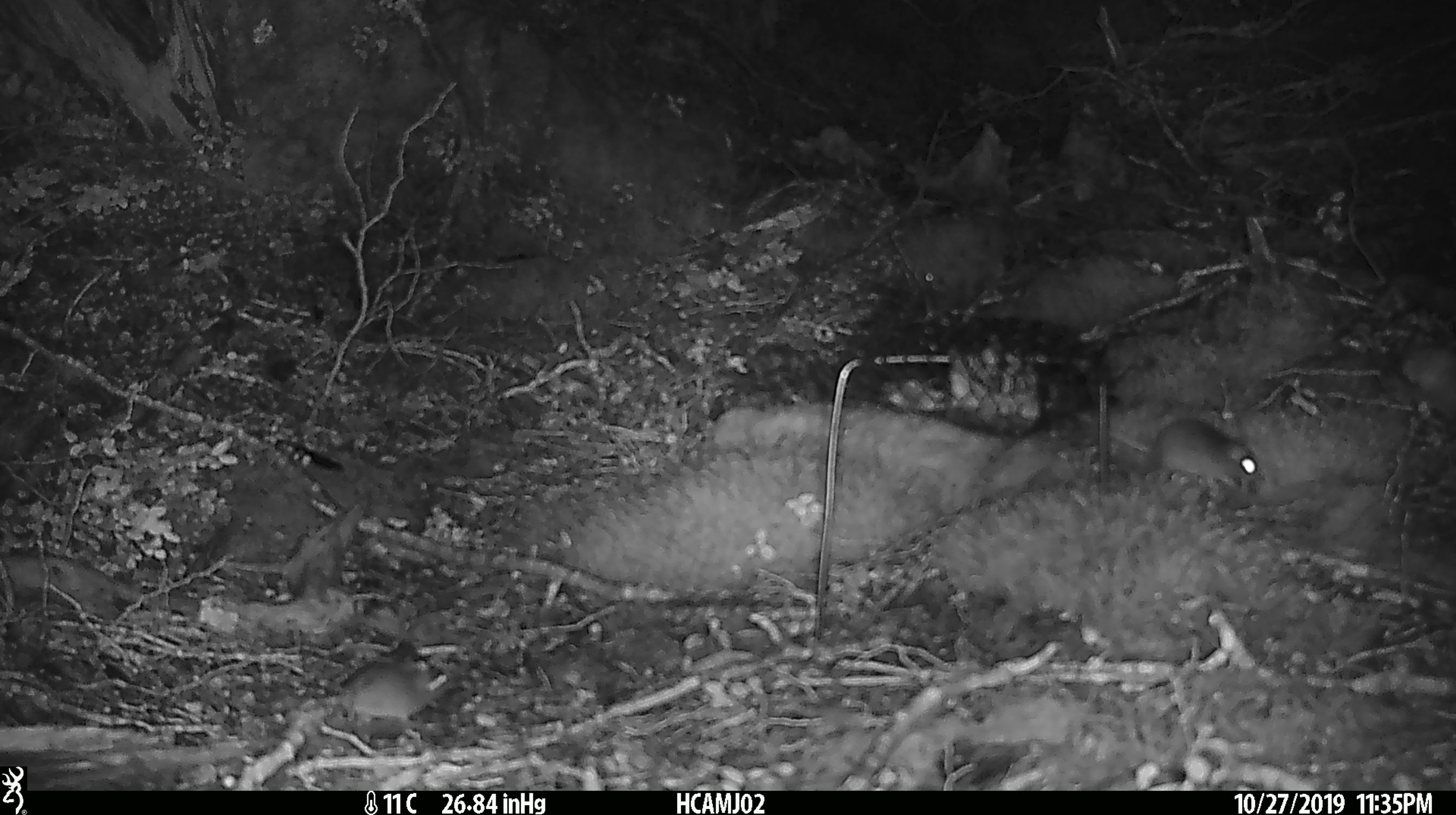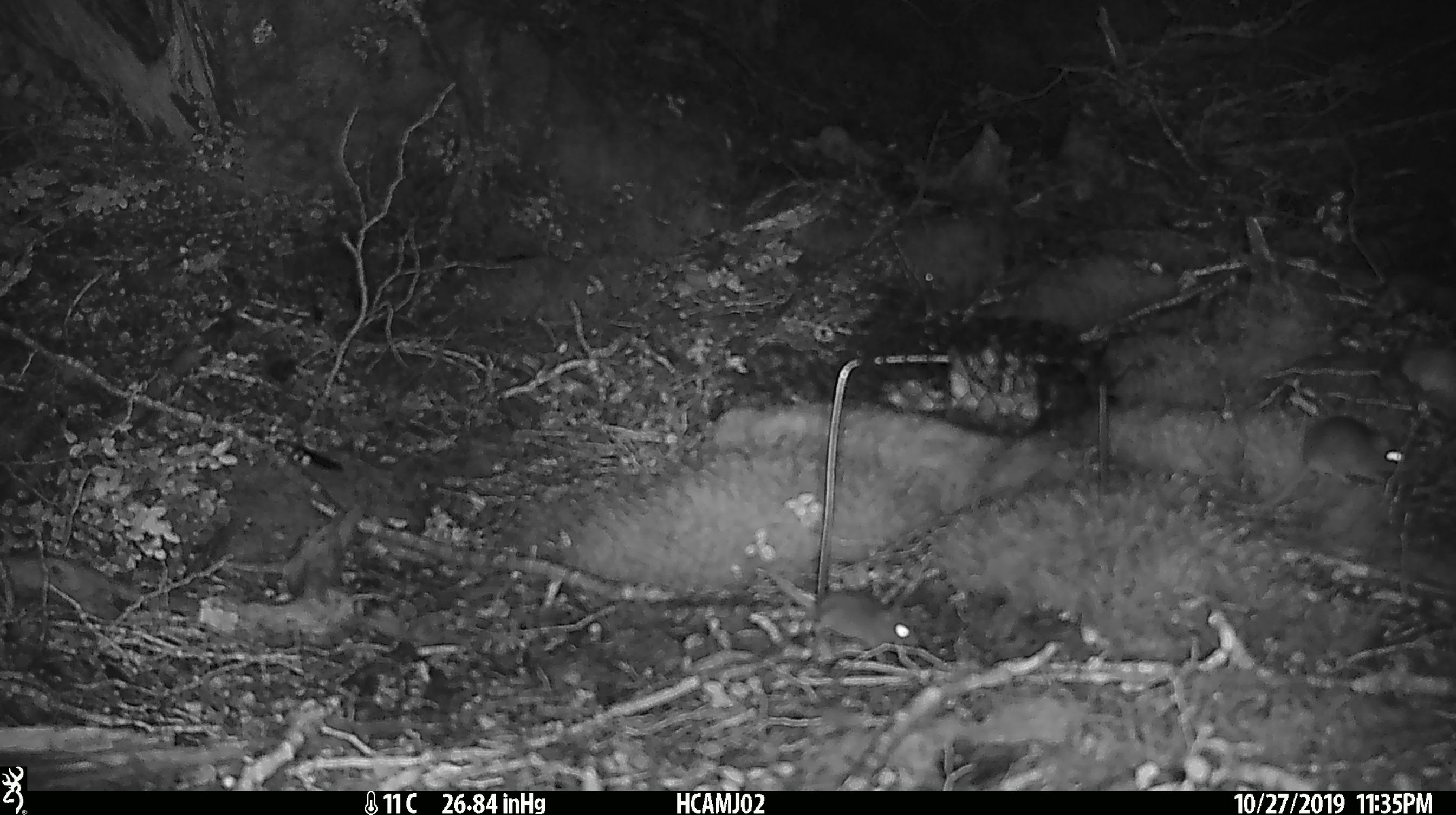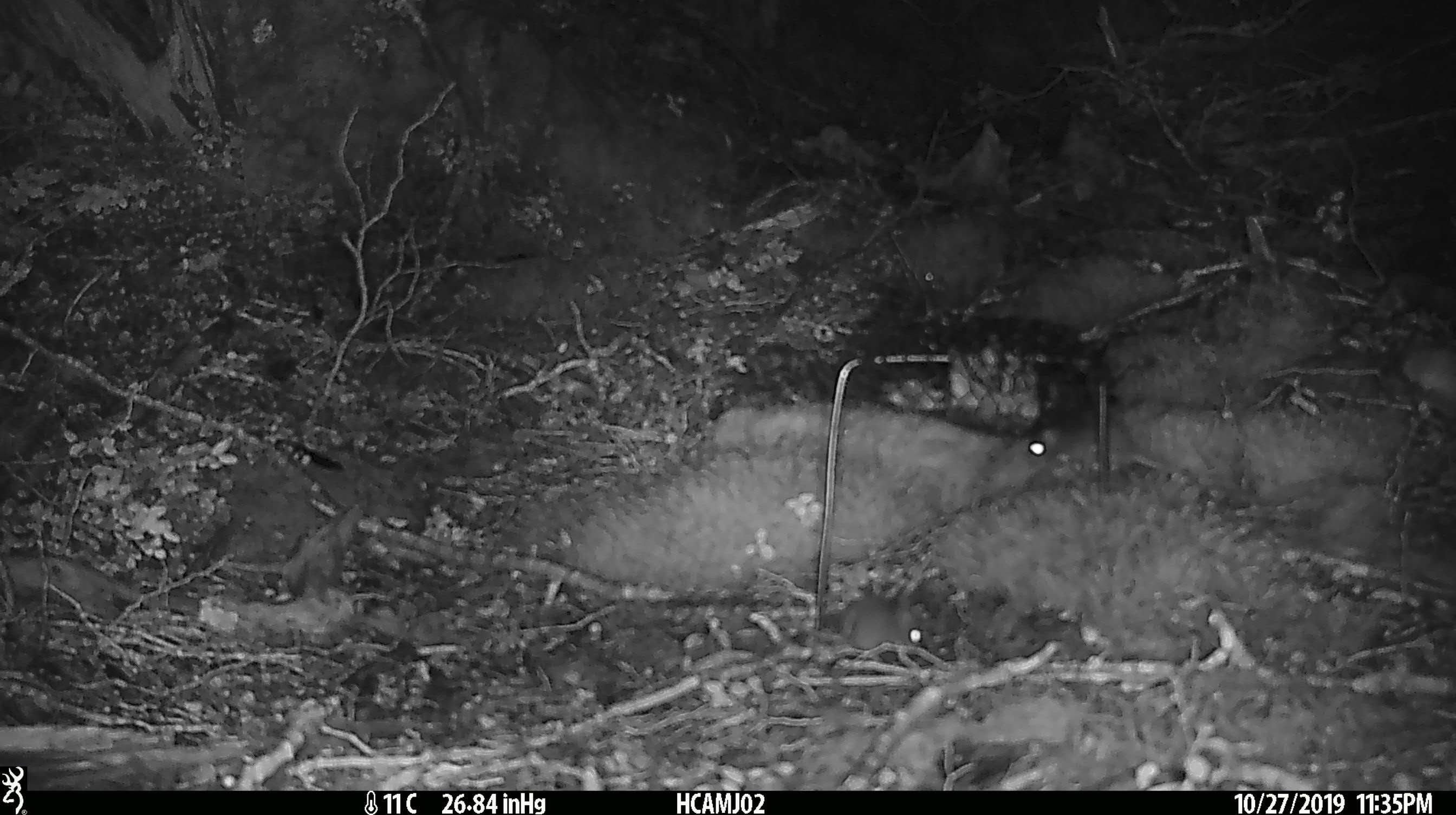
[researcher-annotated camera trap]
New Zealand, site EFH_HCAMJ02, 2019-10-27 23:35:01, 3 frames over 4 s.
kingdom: Animalia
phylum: Chordata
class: Mammalia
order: Rodentia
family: Muridae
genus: Mus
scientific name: Mus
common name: mouse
Mouse (Mus).